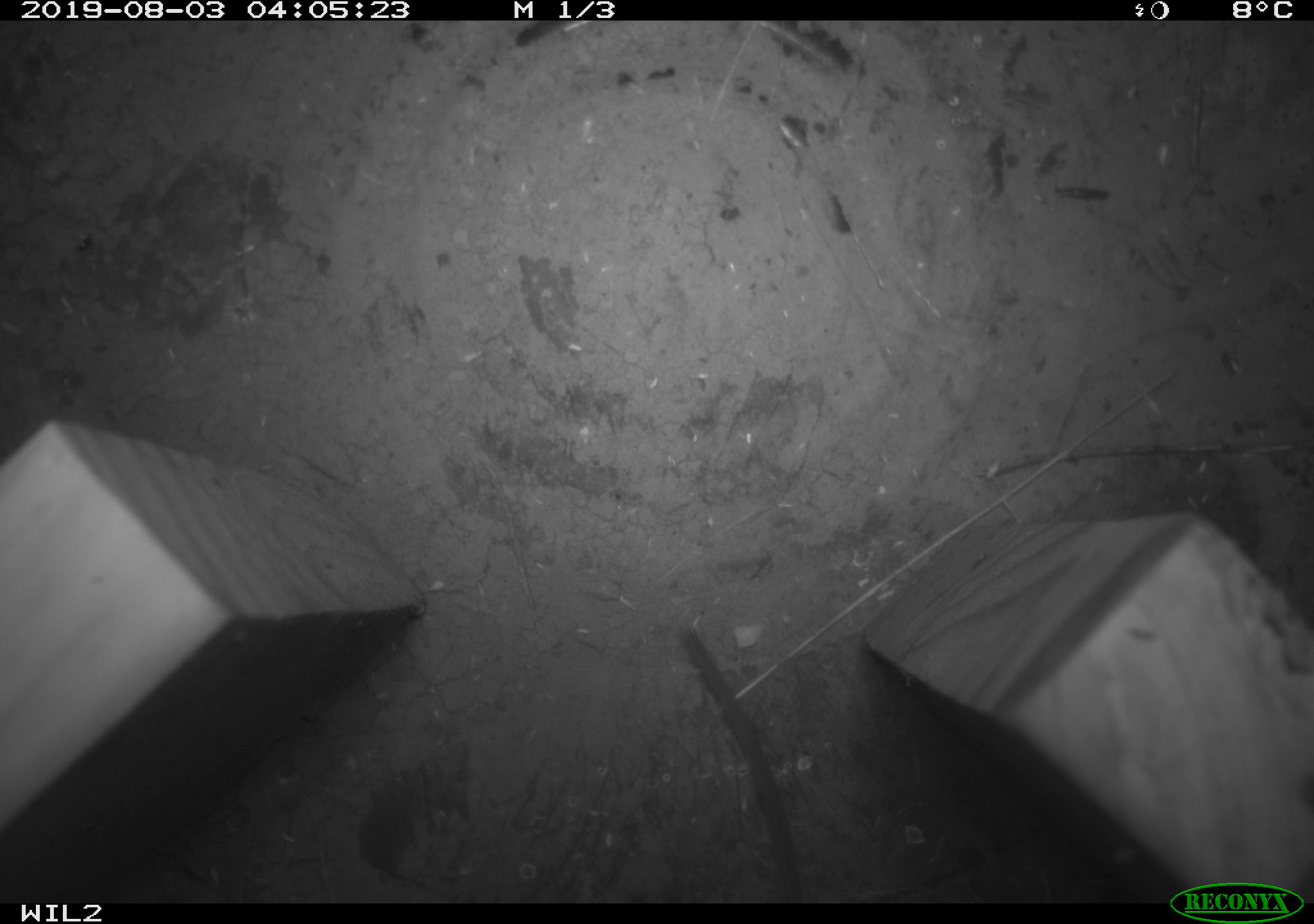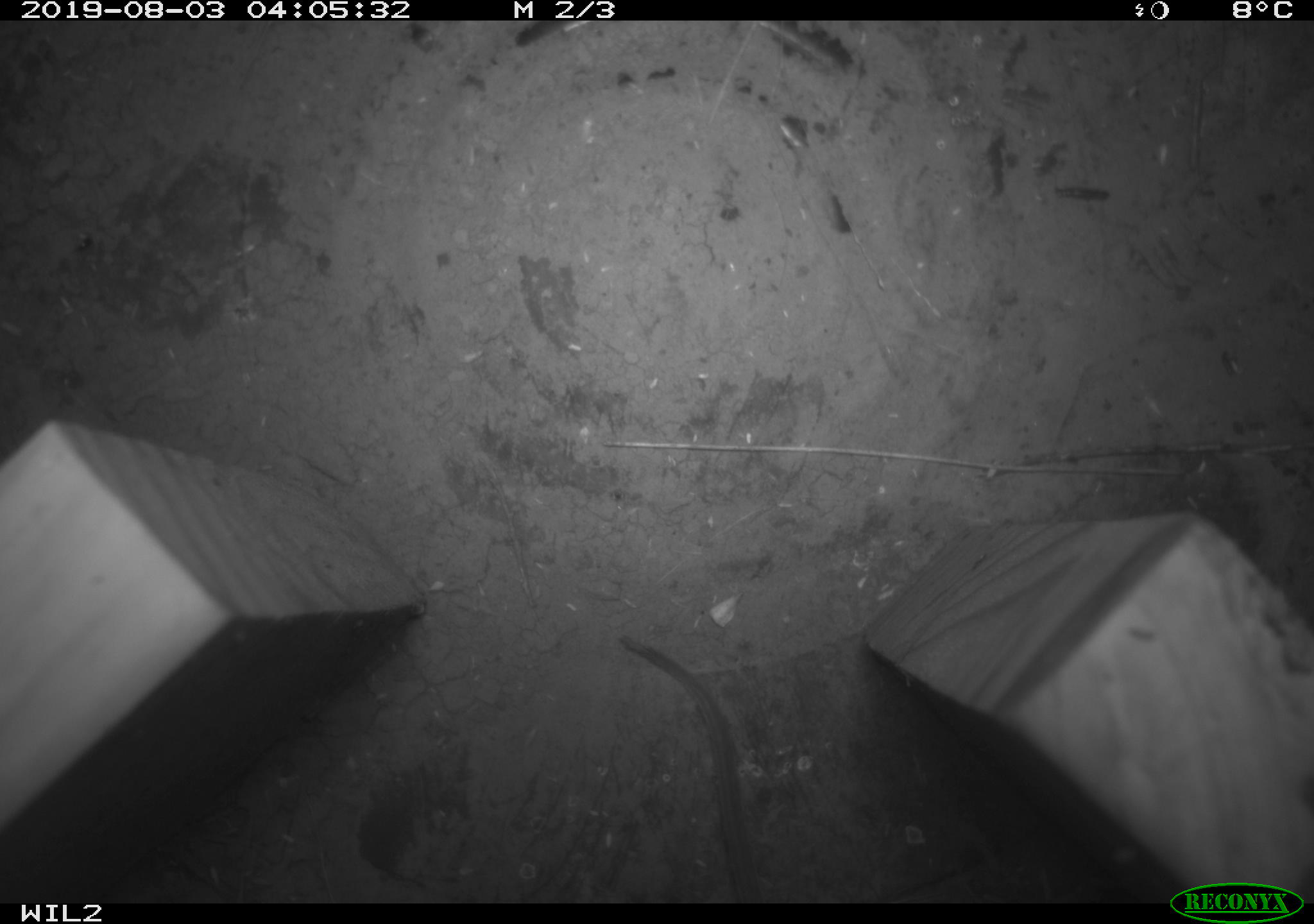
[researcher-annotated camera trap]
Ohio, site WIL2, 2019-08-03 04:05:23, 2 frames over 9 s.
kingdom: Animalia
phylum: Chordata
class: Mammalia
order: Rodentia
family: Cricetidae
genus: Peromyscus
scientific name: Peromyscus leucopus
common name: white-footed mouse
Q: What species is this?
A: White-footed mouse (Peromyscus leucopus).